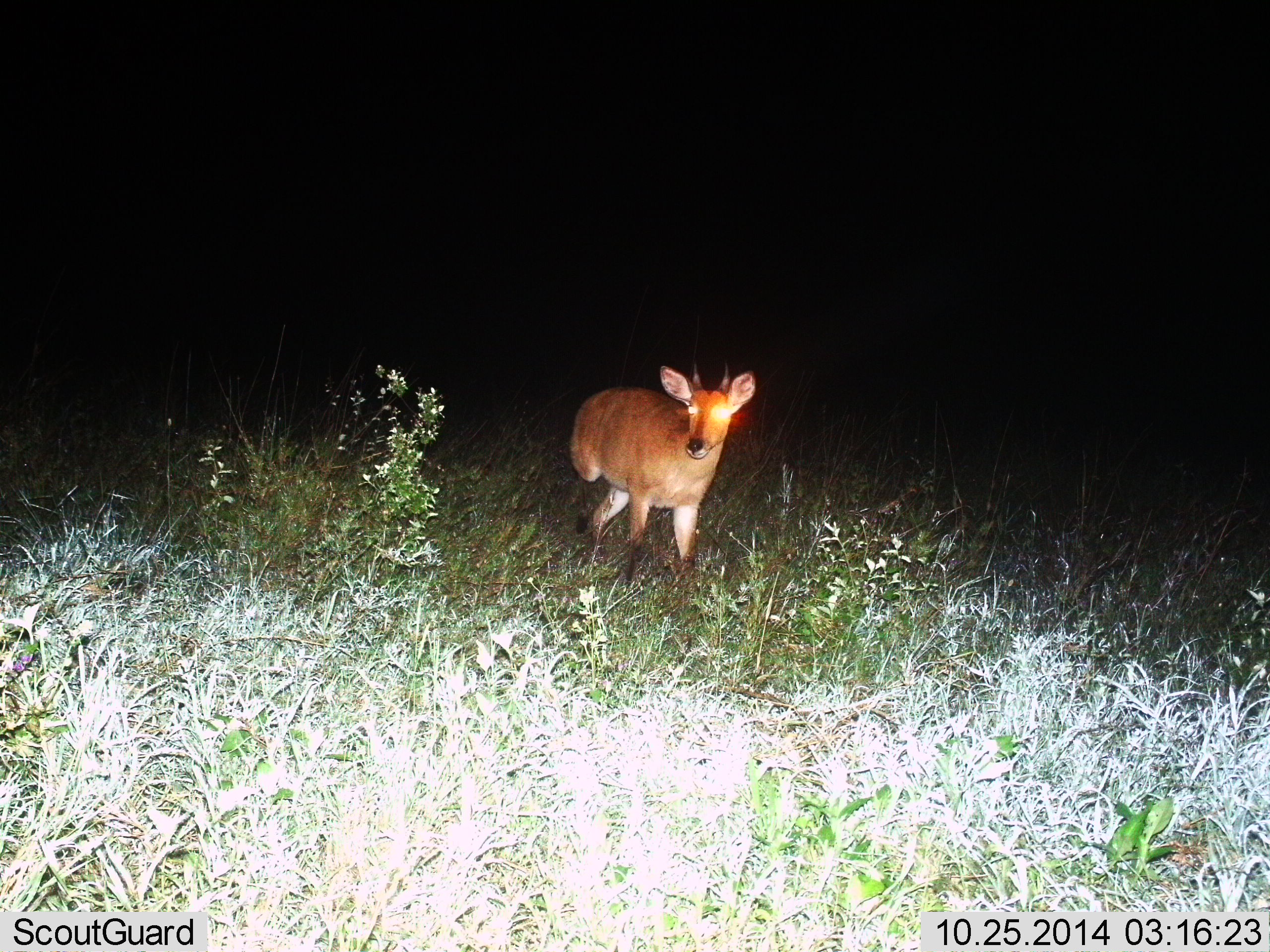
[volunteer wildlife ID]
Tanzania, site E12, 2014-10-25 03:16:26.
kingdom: Animalia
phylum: Chordata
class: Mammalia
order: Artiodactyla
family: Bovidae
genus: Redunca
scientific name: Redunca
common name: reedbuck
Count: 1.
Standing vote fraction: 40%.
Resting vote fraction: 0%.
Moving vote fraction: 60%.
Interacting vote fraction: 0%.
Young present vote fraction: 0%.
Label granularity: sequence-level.